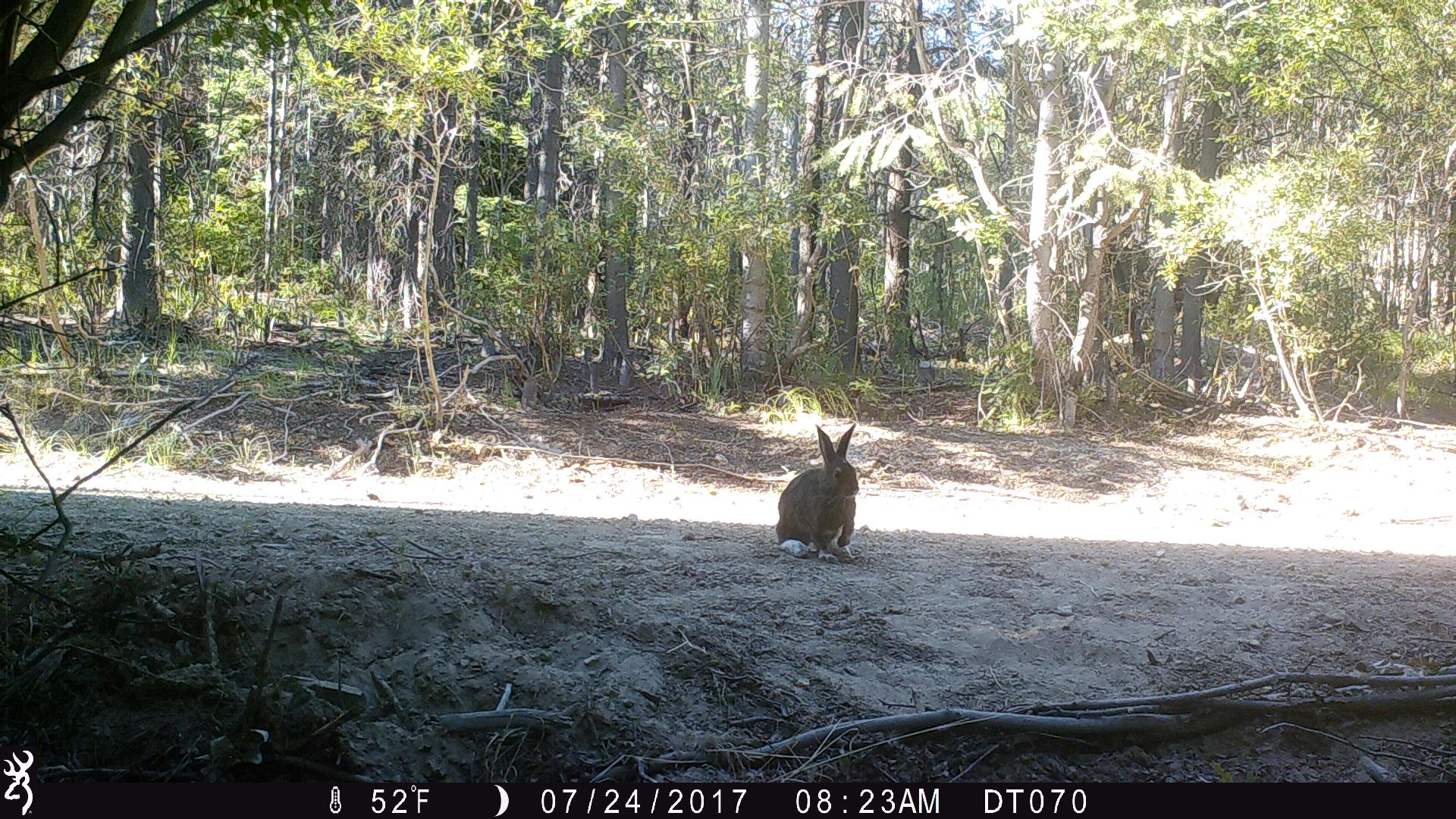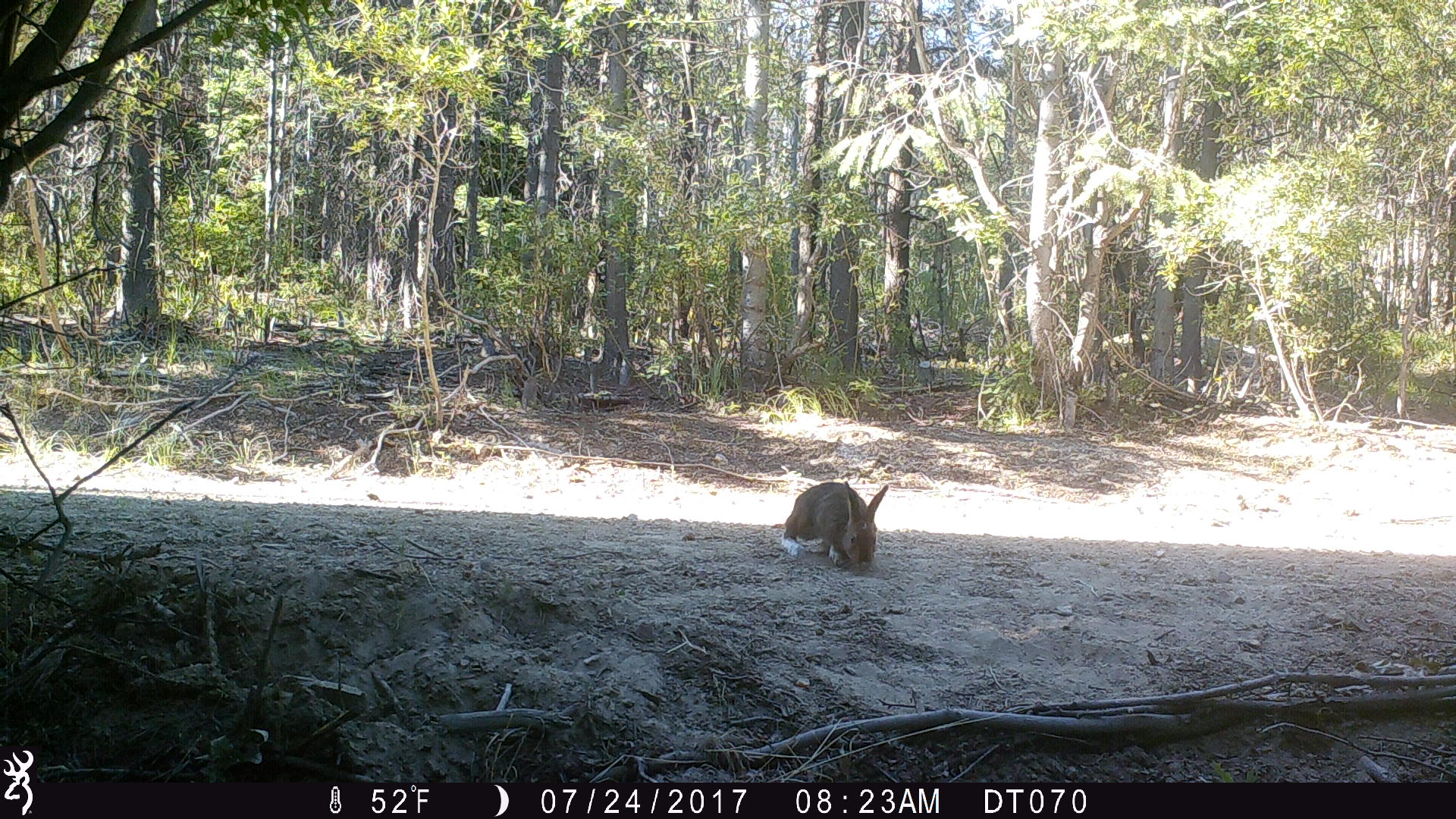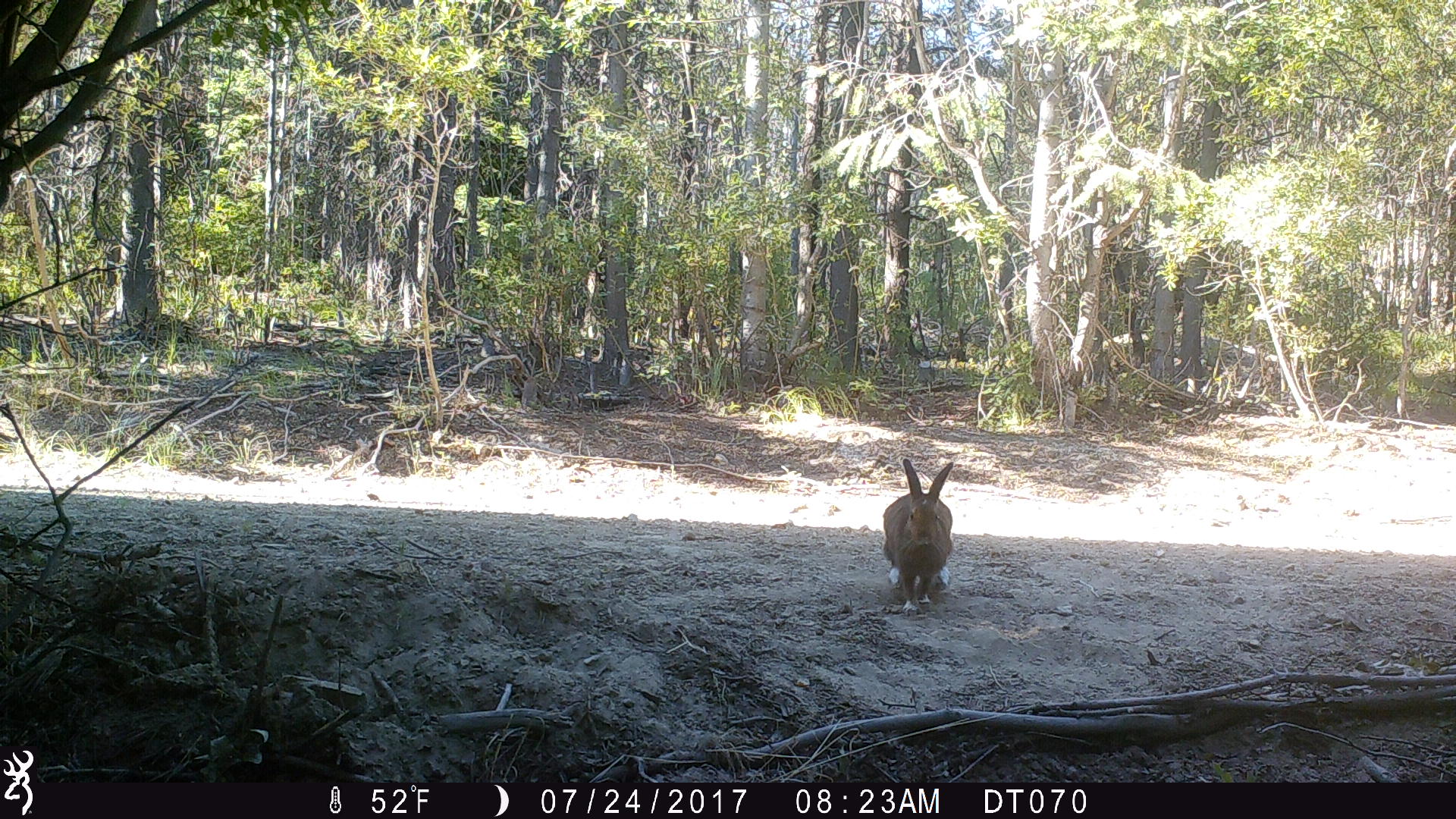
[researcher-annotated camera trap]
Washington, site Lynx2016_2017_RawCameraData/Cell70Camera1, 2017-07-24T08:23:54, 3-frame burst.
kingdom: Animalia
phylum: Chordata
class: Mammalia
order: Lagomorpha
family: Leporidae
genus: Lepus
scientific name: Lepus americanus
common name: snowshoe hare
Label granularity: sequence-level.